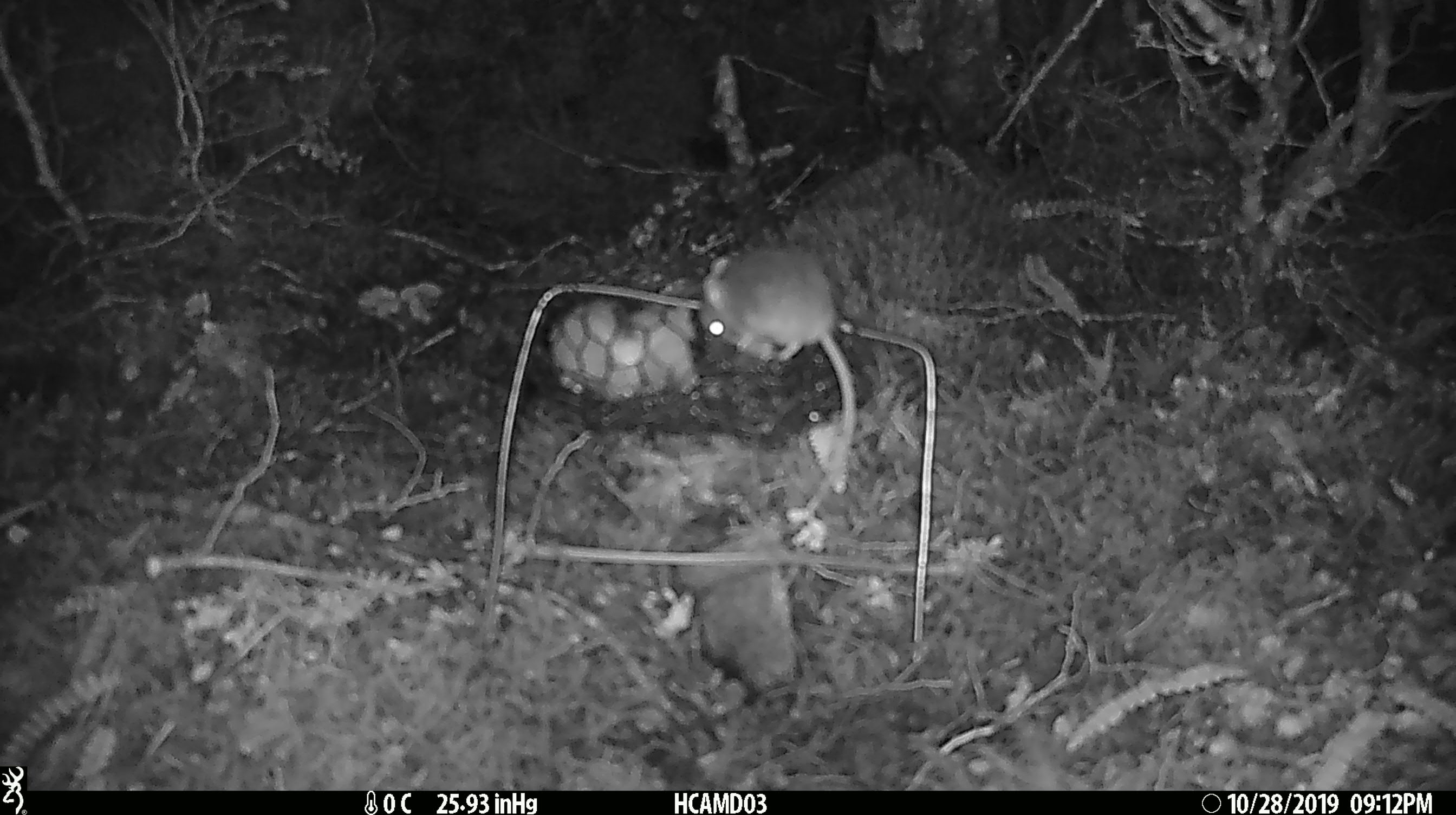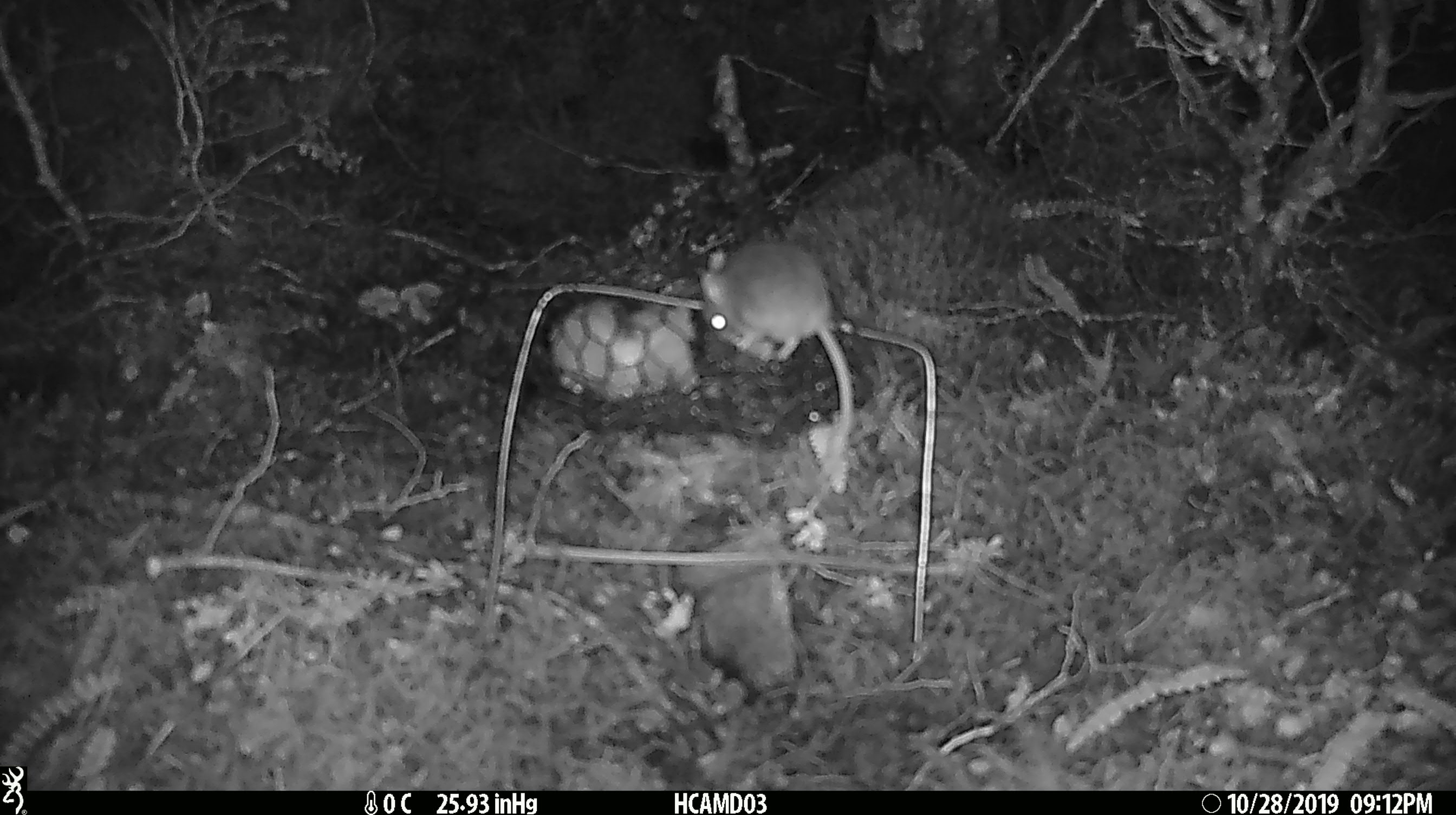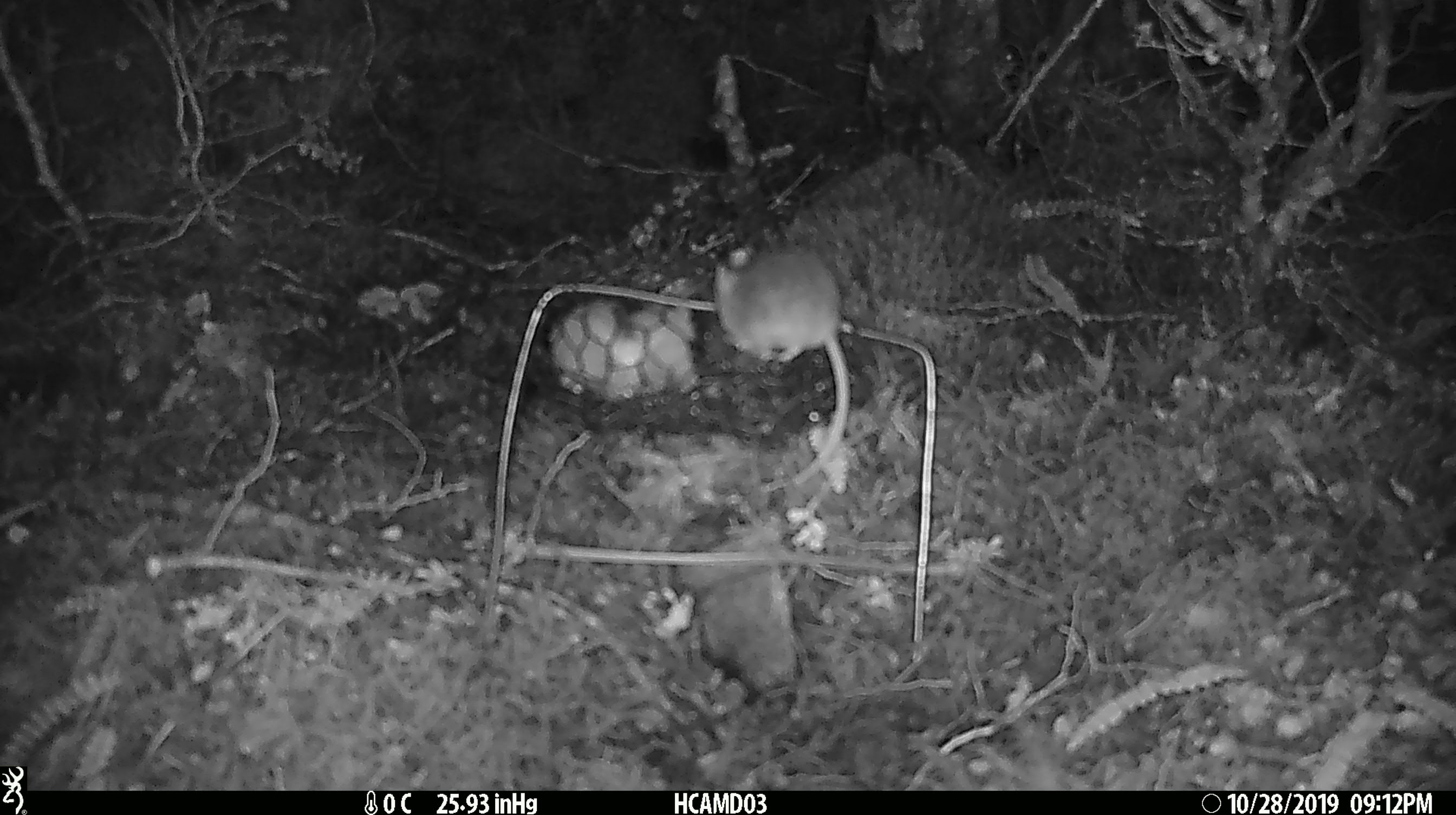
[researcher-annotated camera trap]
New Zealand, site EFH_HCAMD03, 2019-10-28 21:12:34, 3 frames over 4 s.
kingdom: Animalia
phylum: Chordata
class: Mammalia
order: Rodentia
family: Muridae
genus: Mus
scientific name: Mus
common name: mouse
Mouse (Mus).